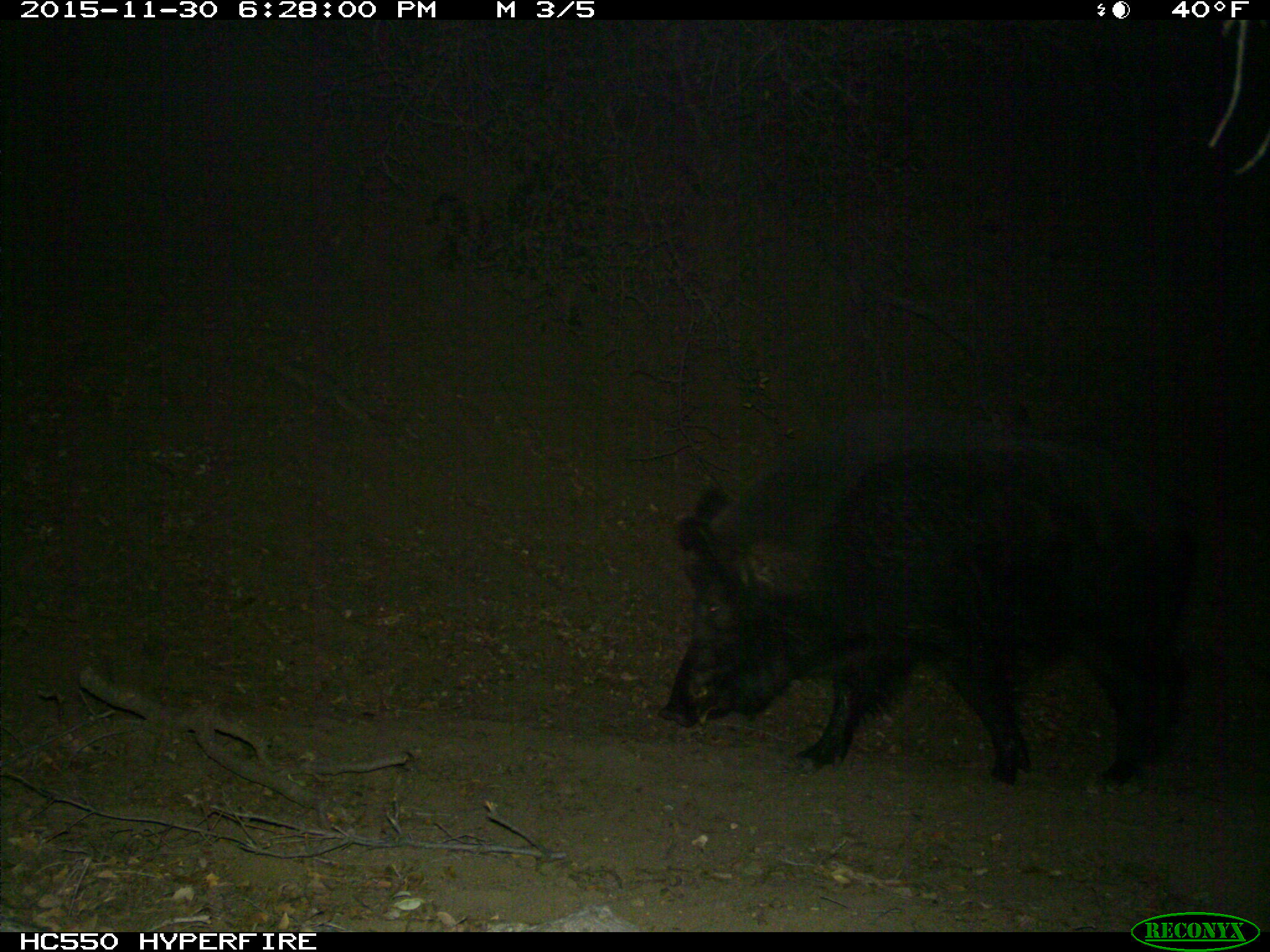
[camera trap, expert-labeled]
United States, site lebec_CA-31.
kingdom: Animalia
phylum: Chordata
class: Mammalia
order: Artiodactyla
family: Suidae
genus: Sus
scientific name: Sus scrofa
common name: wild boar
Sus scrofa (wild boar).